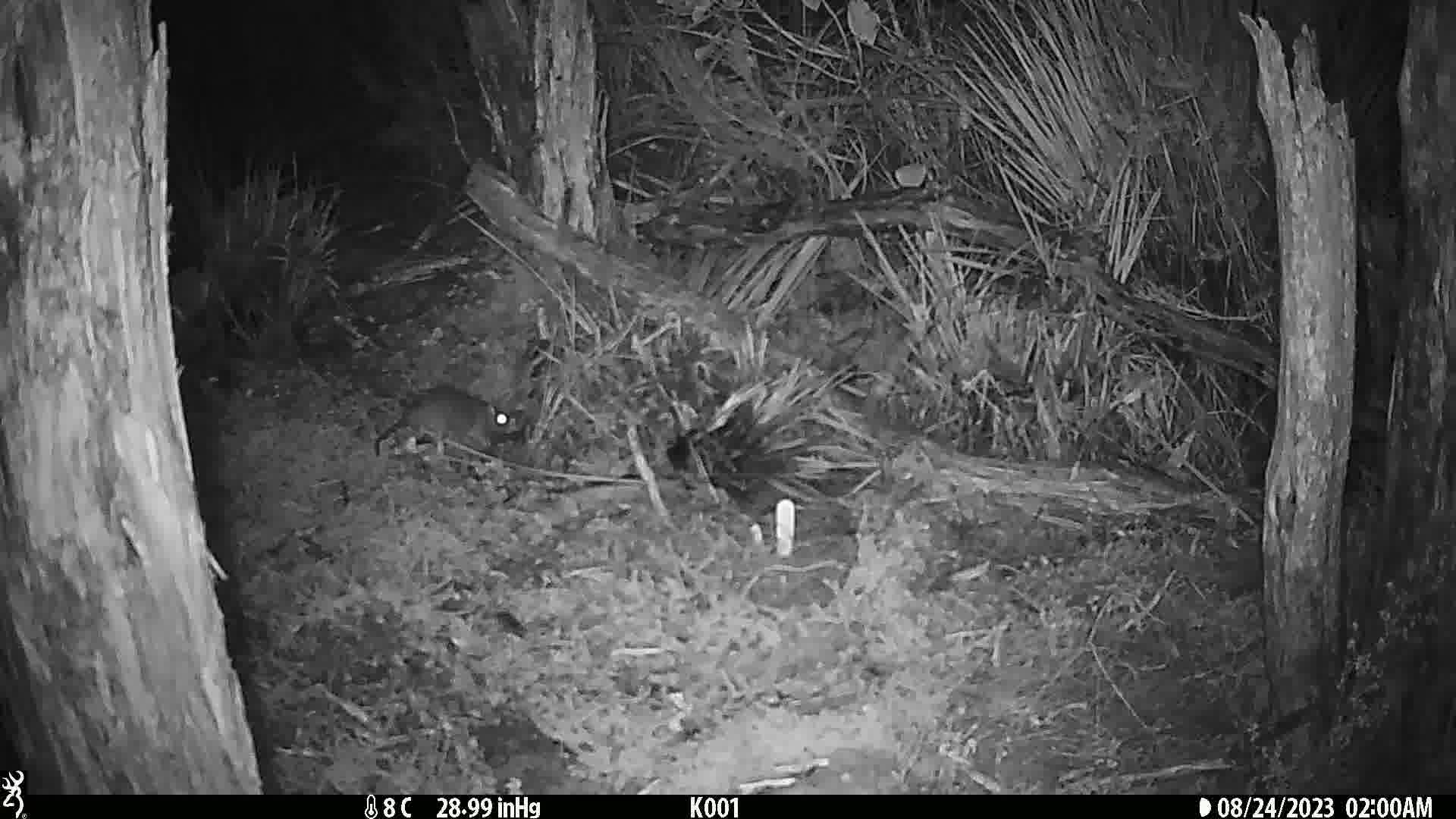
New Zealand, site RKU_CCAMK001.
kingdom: Animalia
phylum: Chordata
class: Mammalia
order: Rodentia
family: Muridae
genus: Rattus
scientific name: Rattus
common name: rat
Rat (Rattus).